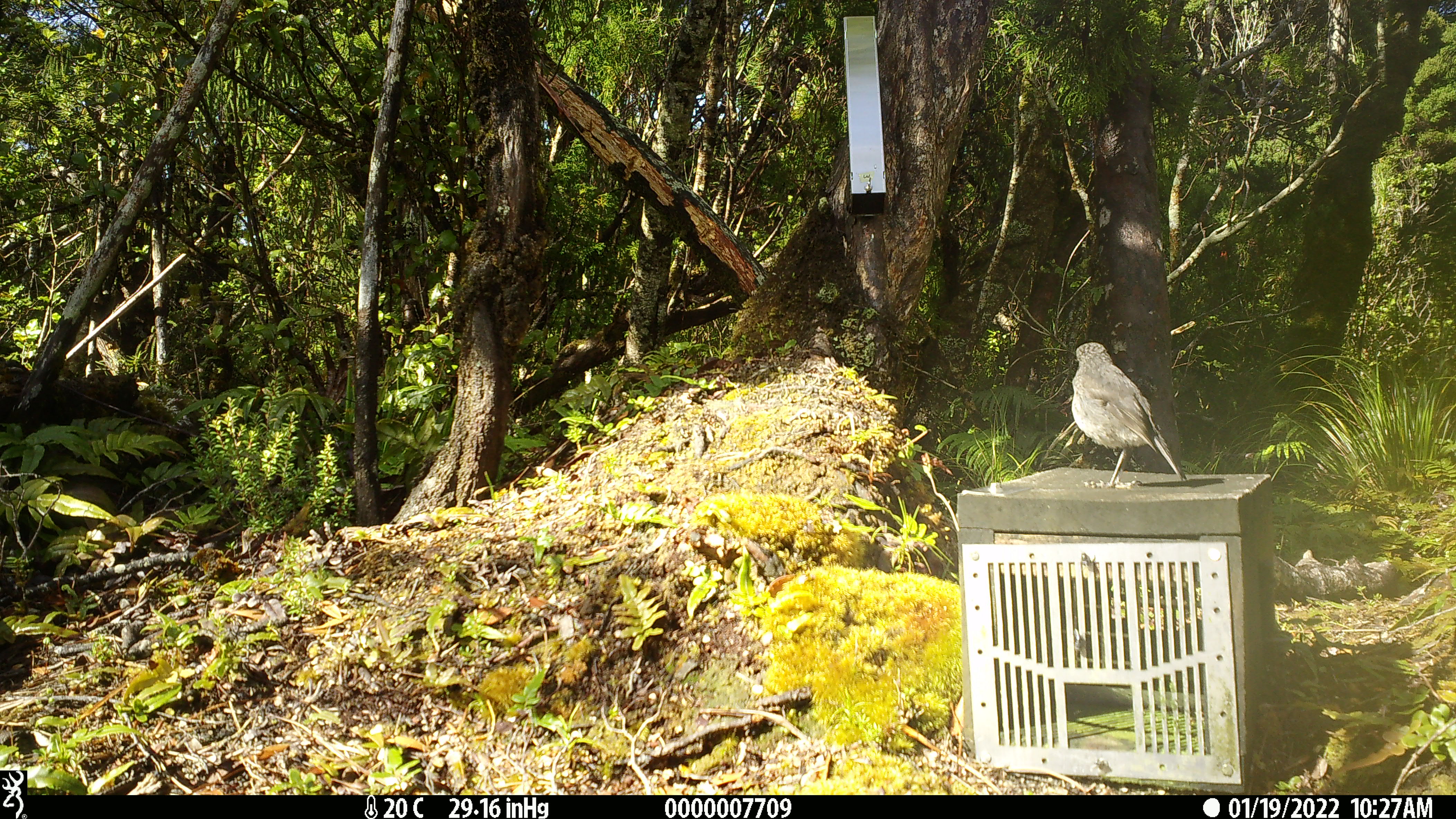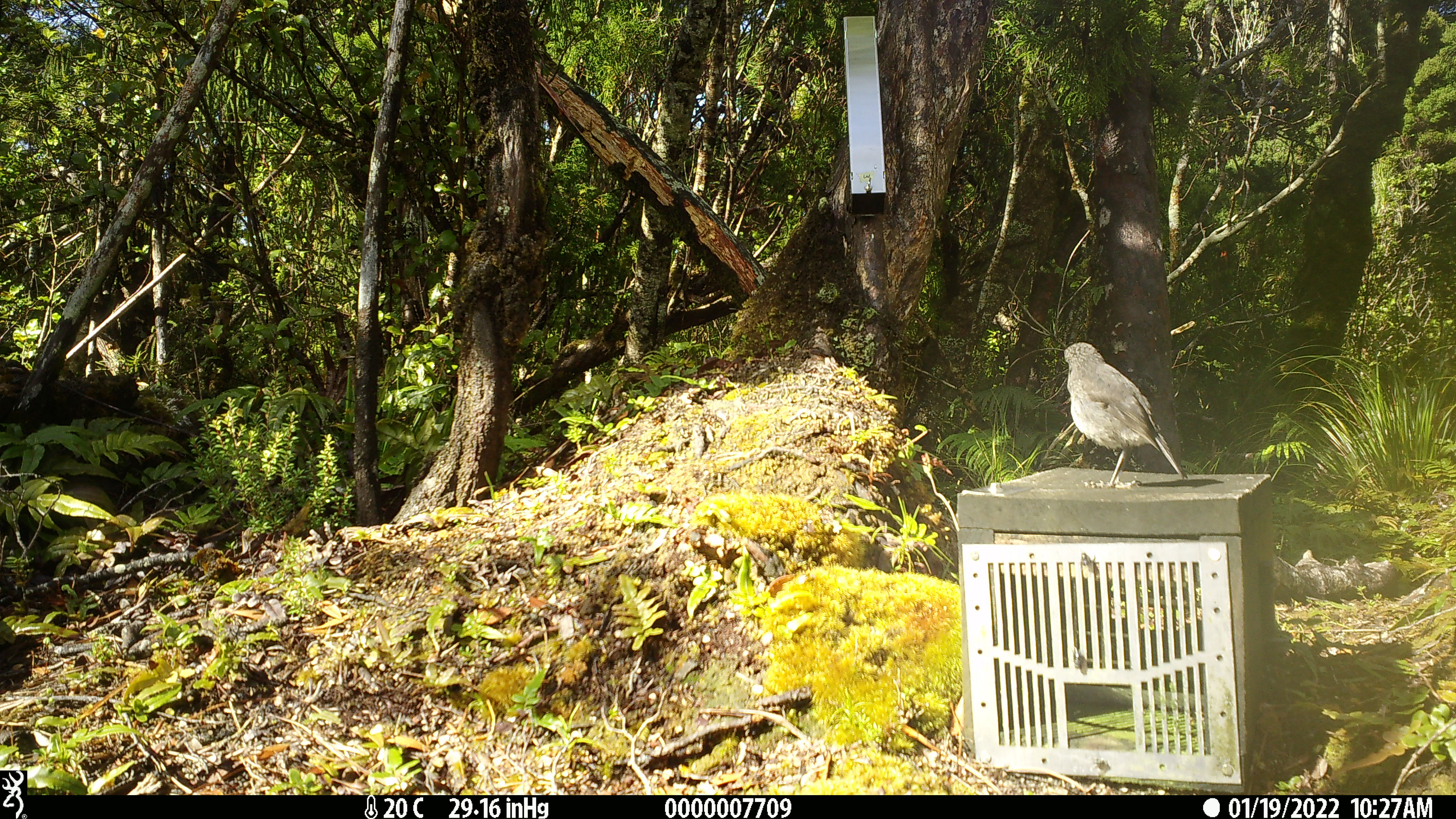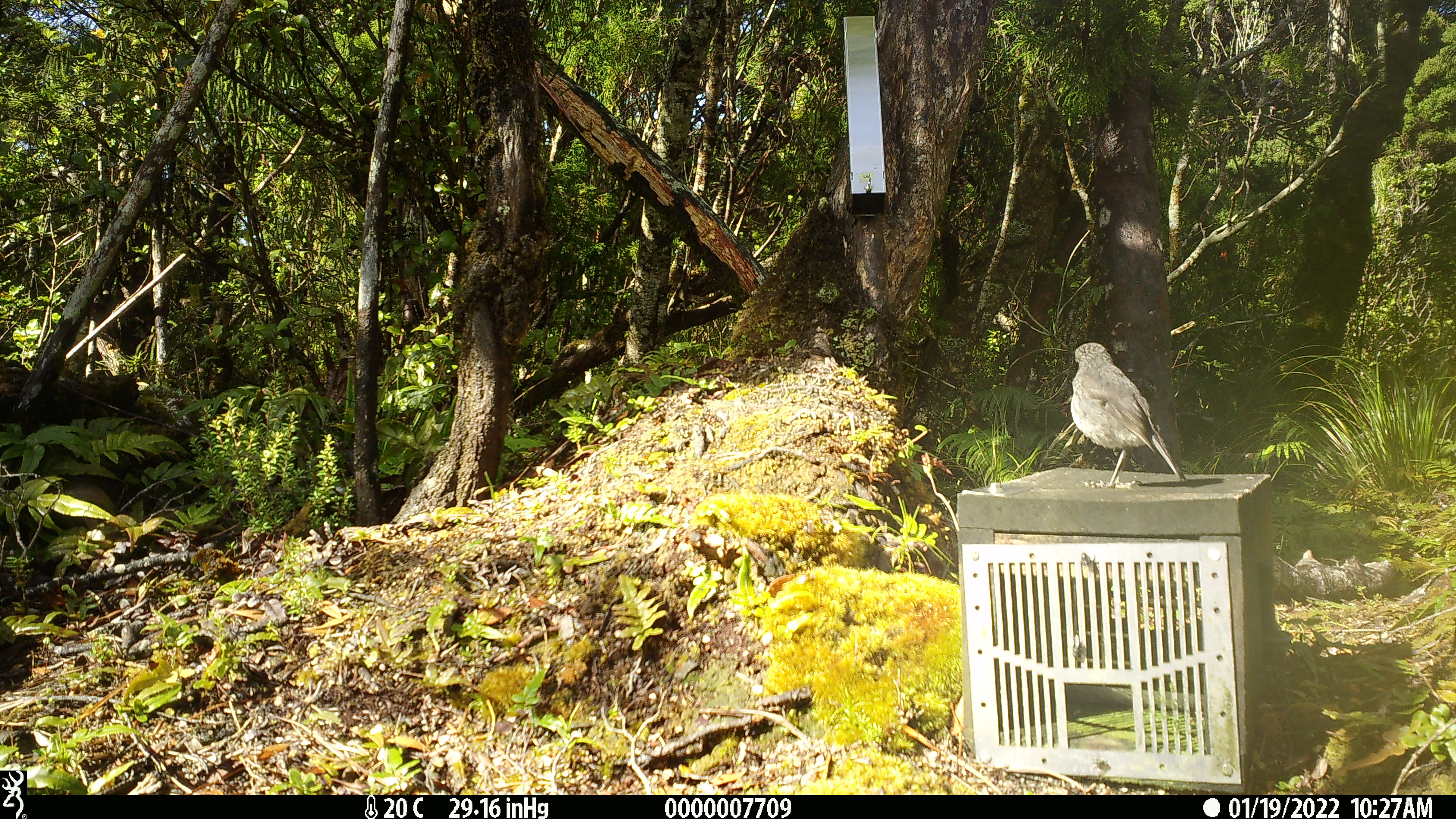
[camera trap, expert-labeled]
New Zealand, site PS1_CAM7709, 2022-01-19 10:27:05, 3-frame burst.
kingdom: Animalia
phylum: Chordata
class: Aves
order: Passeriformes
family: Petroicidae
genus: Petroica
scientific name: Petroica australis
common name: new zealand robin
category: robin